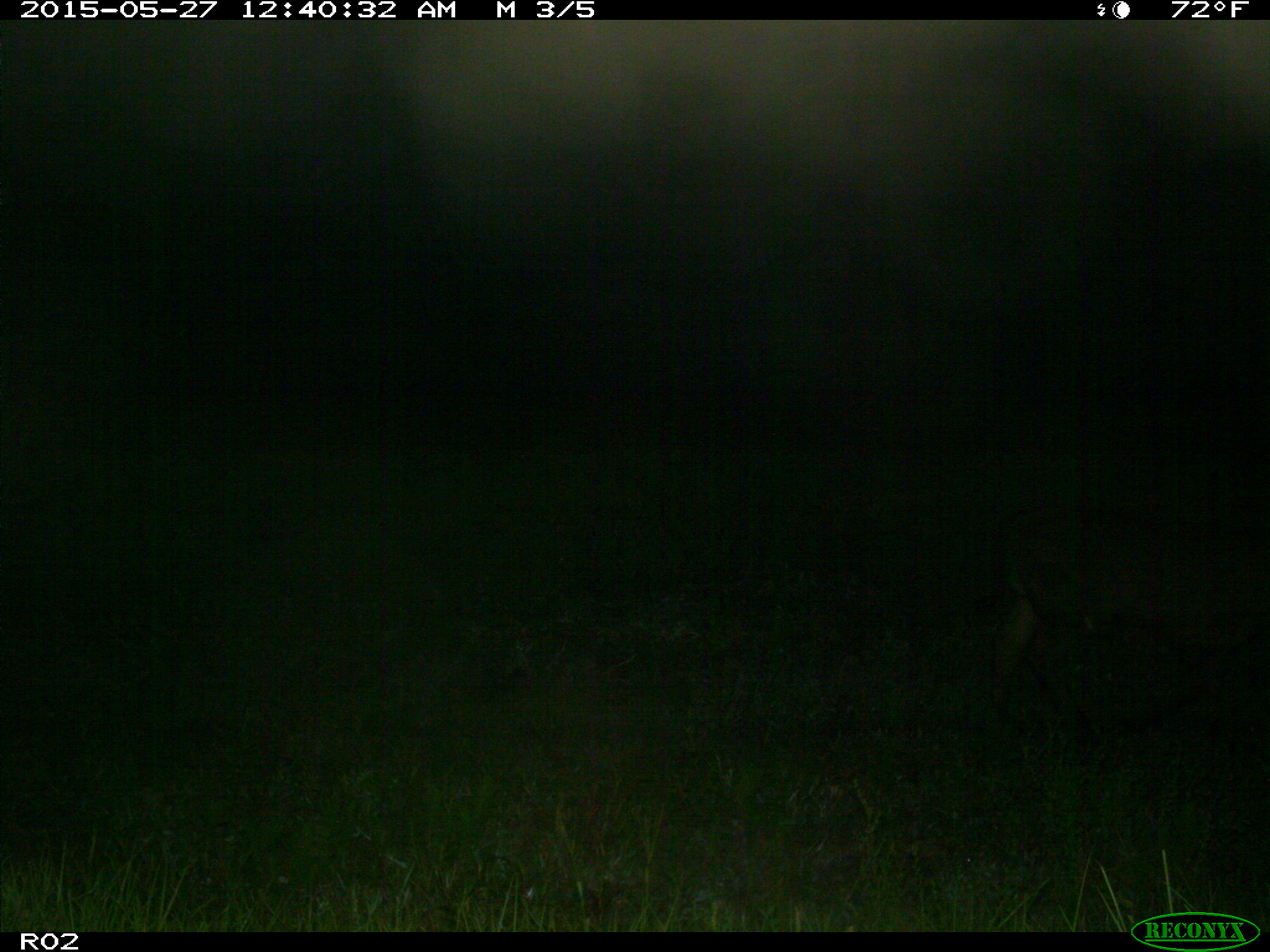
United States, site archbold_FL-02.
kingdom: Animalia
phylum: Chordata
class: Mammalia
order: Artiodactyla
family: Bovidae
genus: Bos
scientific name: Bos taurus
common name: domestic cow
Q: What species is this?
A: Bos taurus (domestic cow).